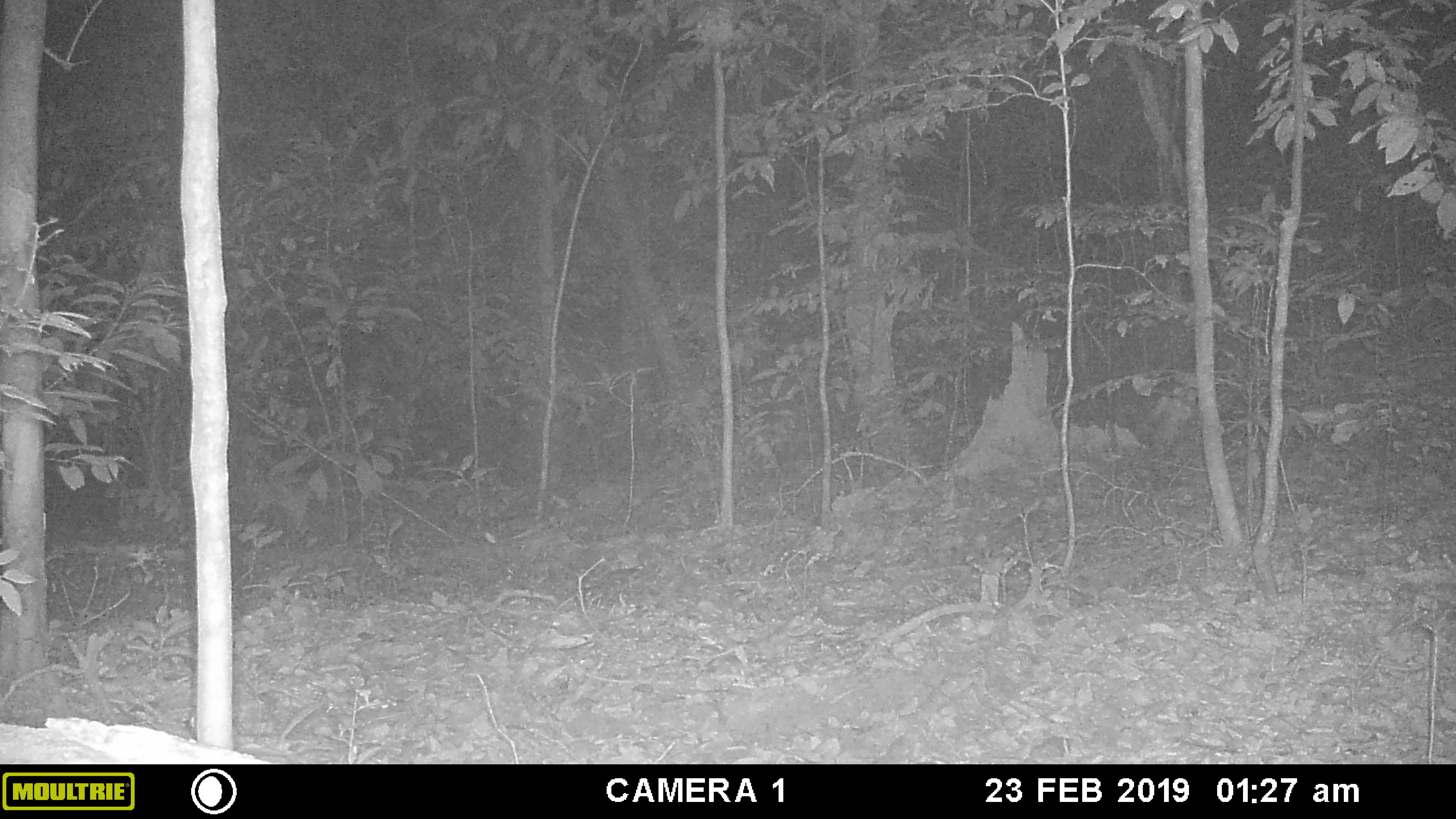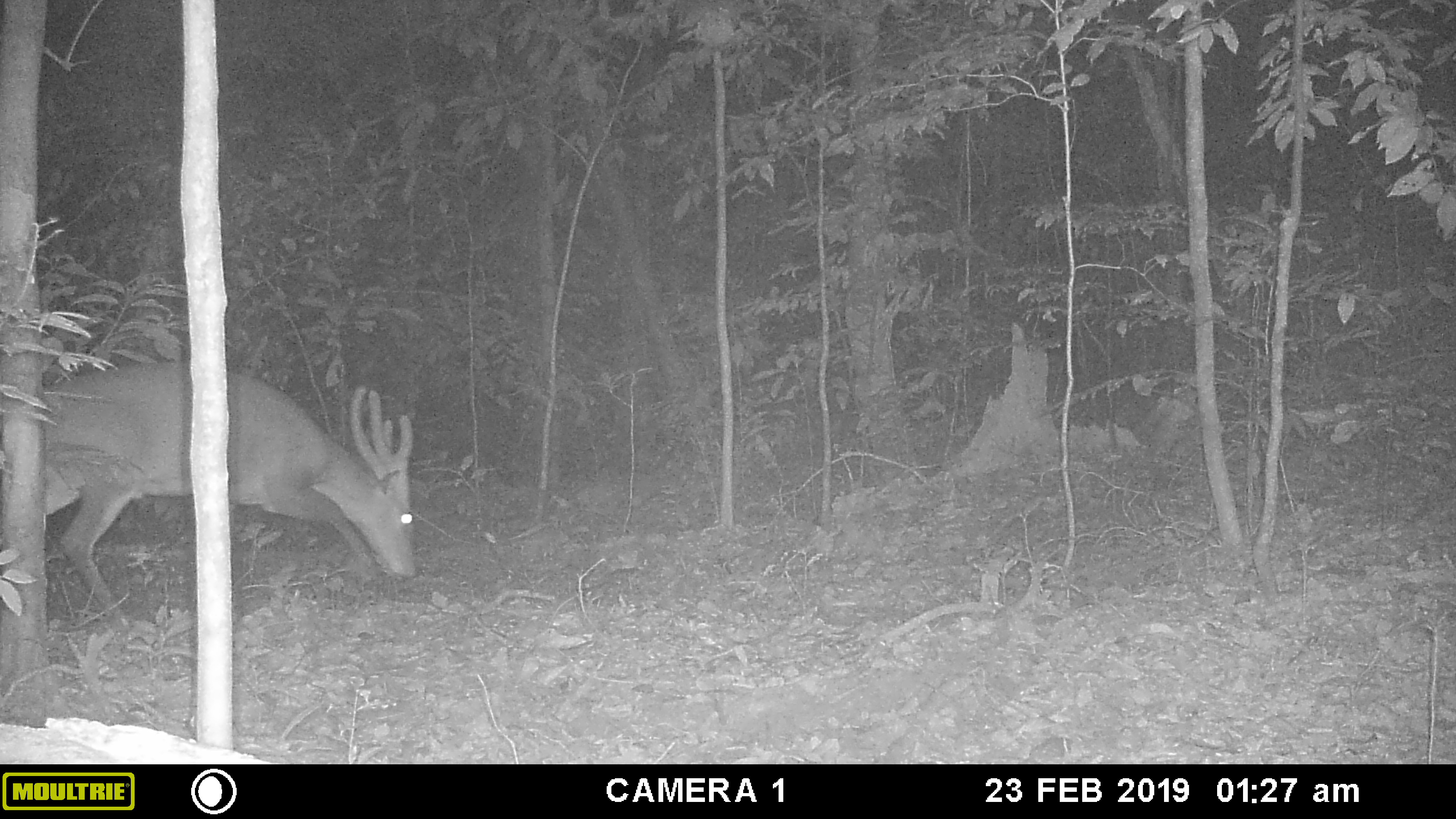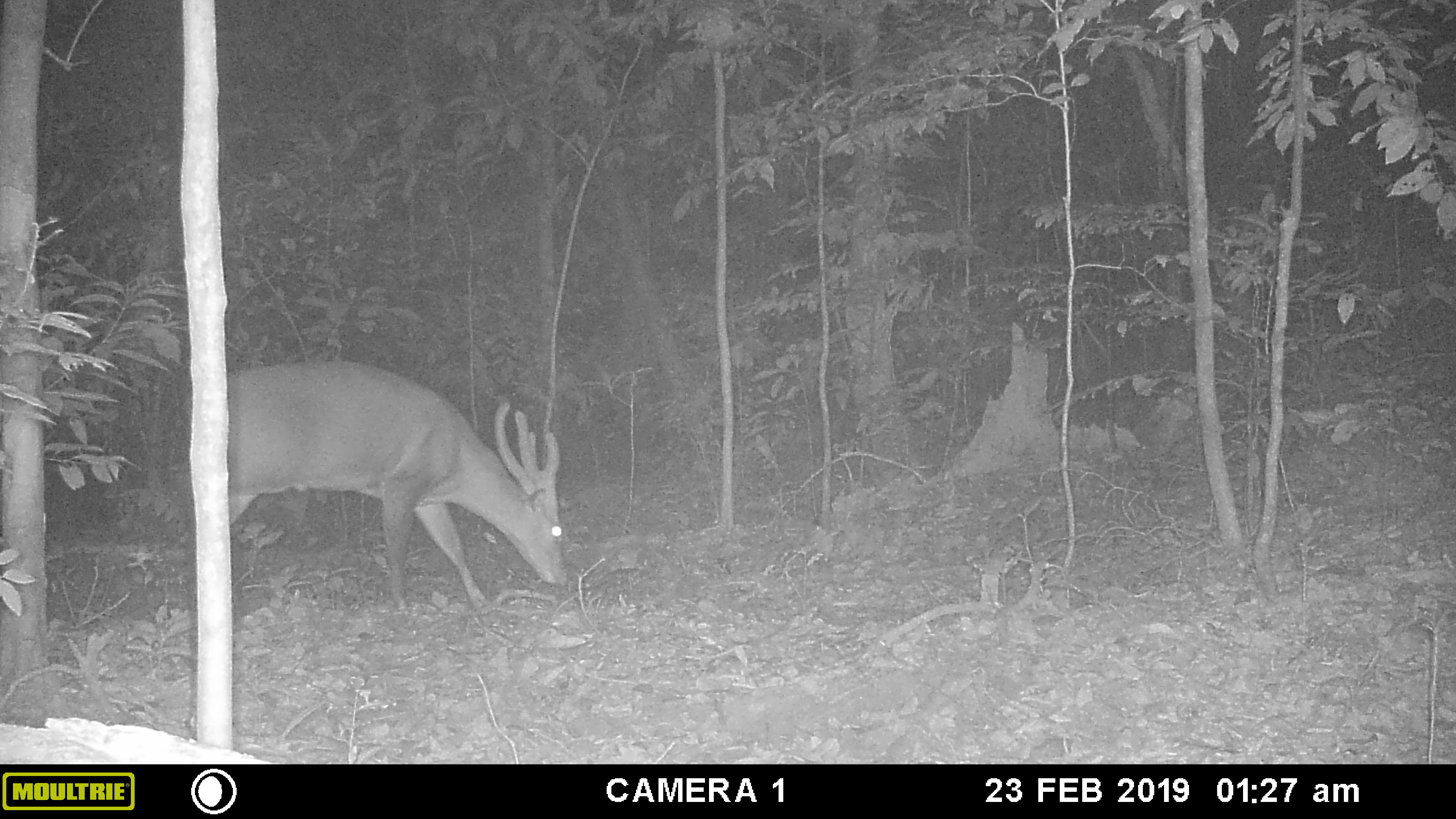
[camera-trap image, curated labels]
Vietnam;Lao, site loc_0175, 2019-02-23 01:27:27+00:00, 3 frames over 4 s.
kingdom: Animalia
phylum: Chordata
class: Mammalia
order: Artiodactyla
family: Cervidae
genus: Muntiacus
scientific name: Muntiacus vuquangensis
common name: large-antlered muntjac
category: large antlered muntjac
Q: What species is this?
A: Large antlered muntjac (large-antlered muntjac) (Muntiacus vuquangensis).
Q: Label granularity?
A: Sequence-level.